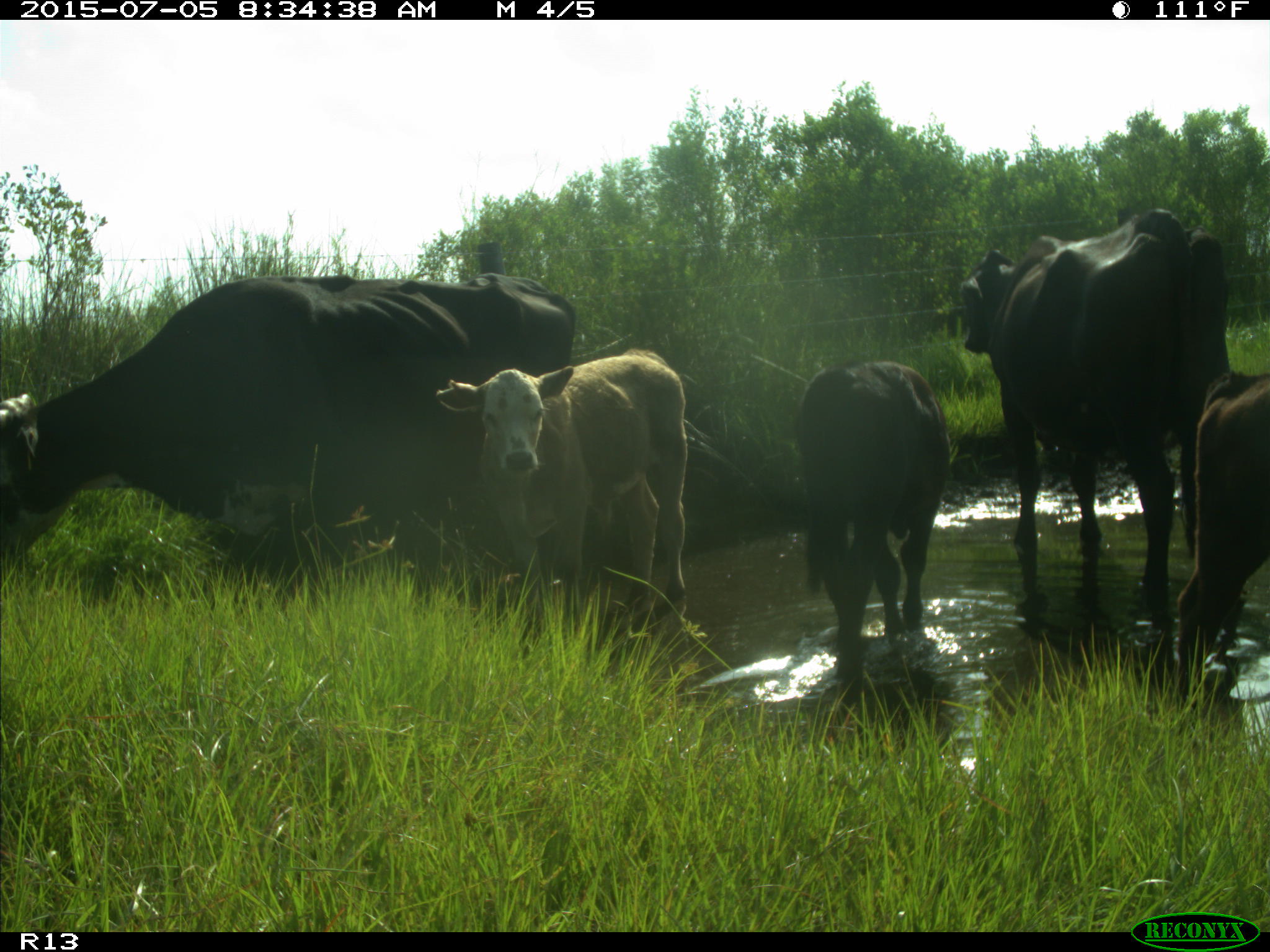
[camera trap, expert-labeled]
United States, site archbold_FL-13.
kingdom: Animalia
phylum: Chordata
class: Mammalia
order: Artiodactyla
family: Bovidae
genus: Bos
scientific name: Bos taurus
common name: domestic cow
Bos taurus (domestic cow).